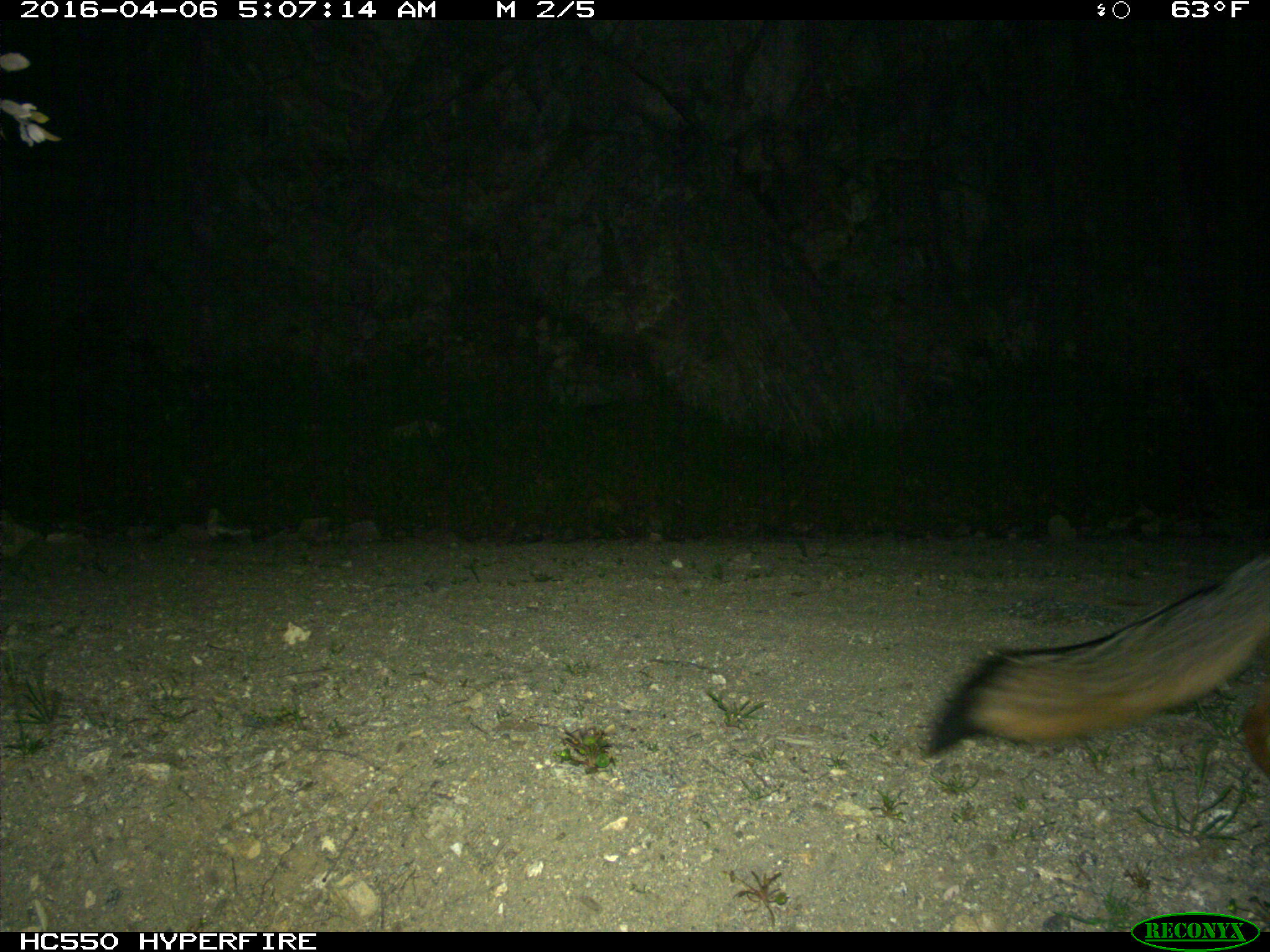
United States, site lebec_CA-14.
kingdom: Animalia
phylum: Chordata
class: Mammalia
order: Carnivora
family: Canidae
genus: Urocyon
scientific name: Urocyon cinereoargenteus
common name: gray fox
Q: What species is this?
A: Urocyon cinereoargenteus (gray fox).